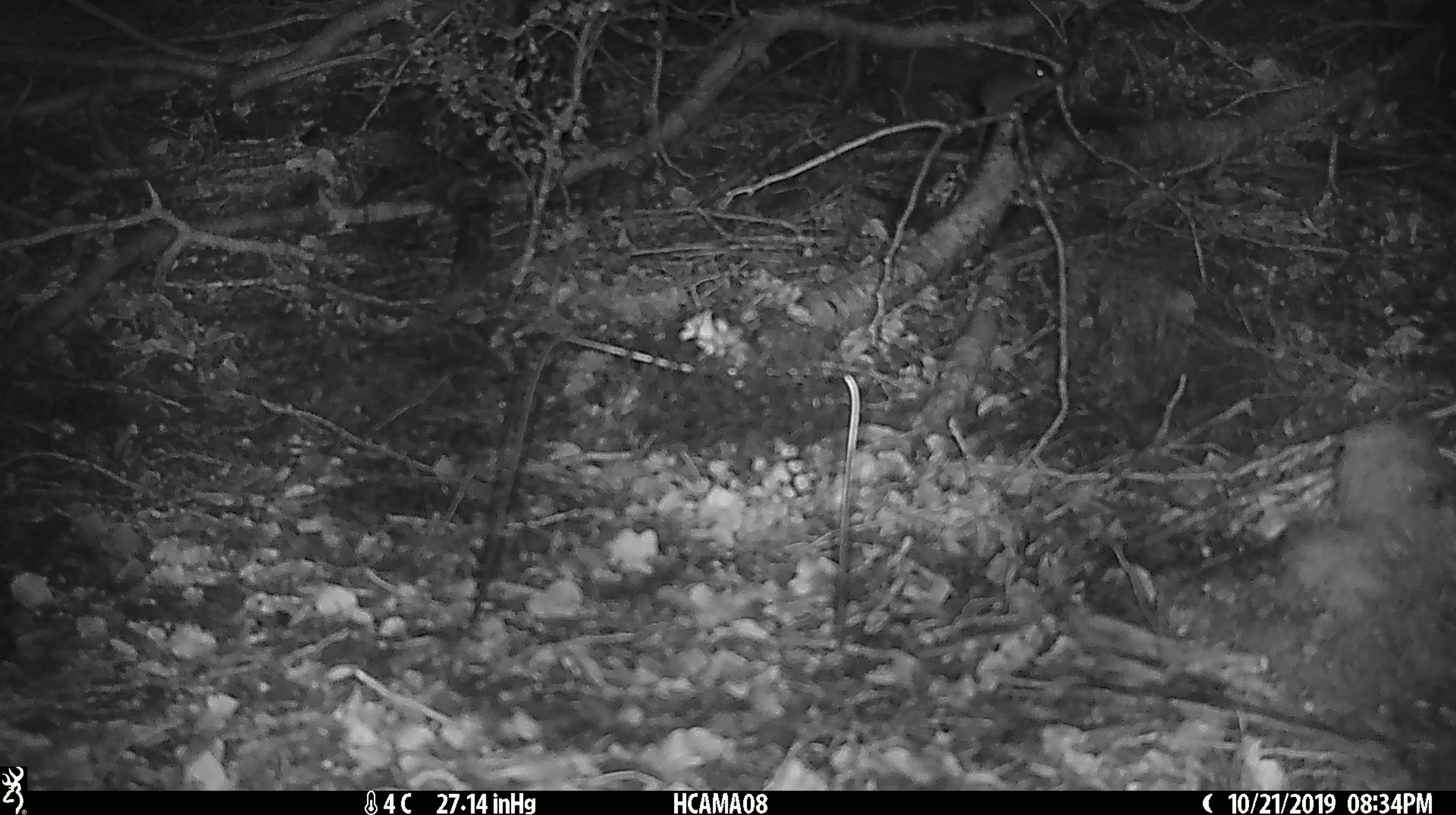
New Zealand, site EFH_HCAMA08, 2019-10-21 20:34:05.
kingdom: Animalia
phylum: Chordata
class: Mammalia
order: Rodentia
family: Muridae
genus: Mus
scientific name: Mus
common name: mouse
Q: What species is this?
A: Mouse (Mus).